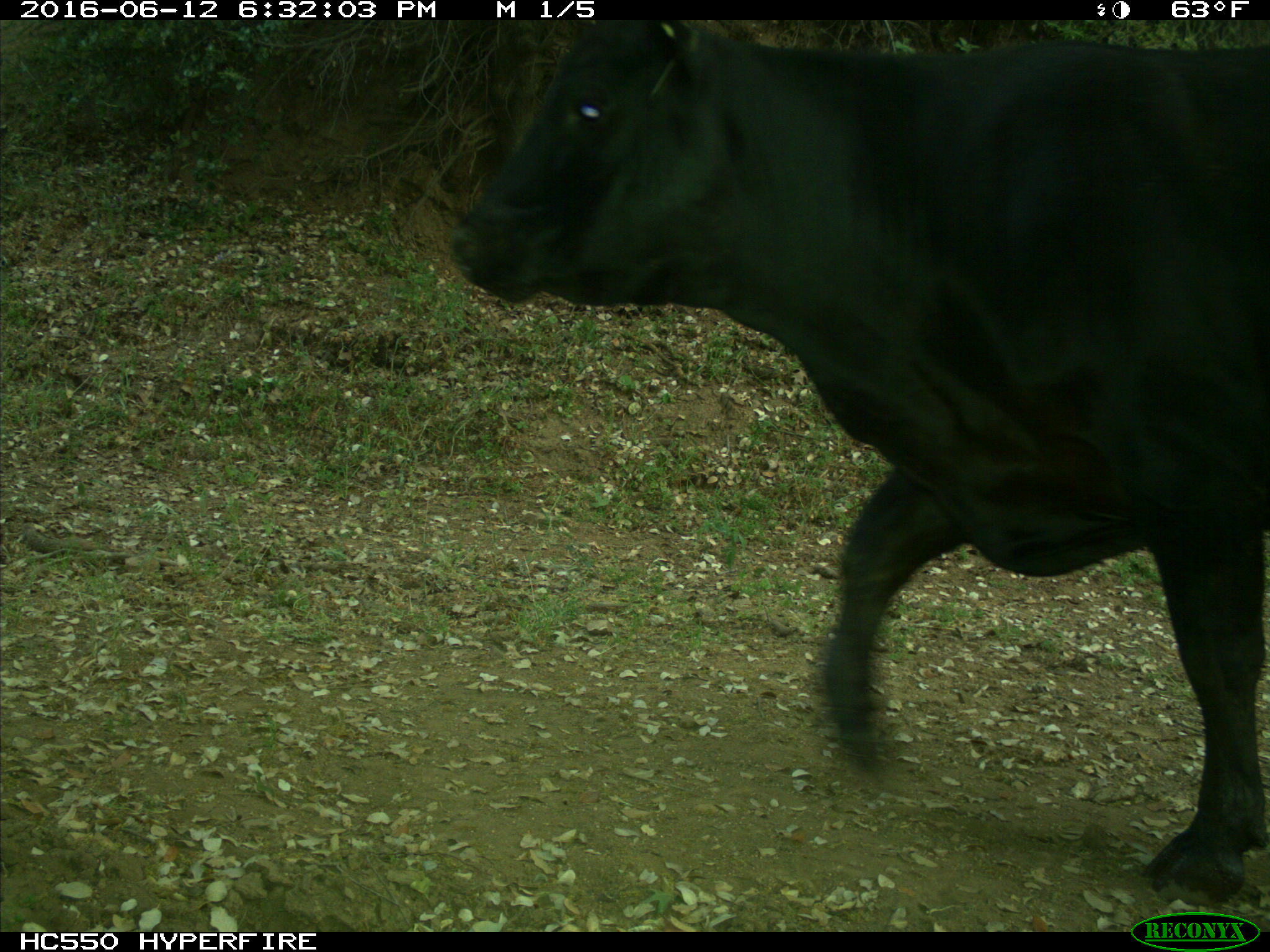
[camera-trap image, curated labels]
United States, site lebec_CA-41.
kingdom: Animalia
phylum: Chordata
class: Mammalia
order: Artiodactyla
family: Bovidae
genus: Bos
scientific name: Bos taurus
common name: domestic cow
Bos taurus (domestic cow).